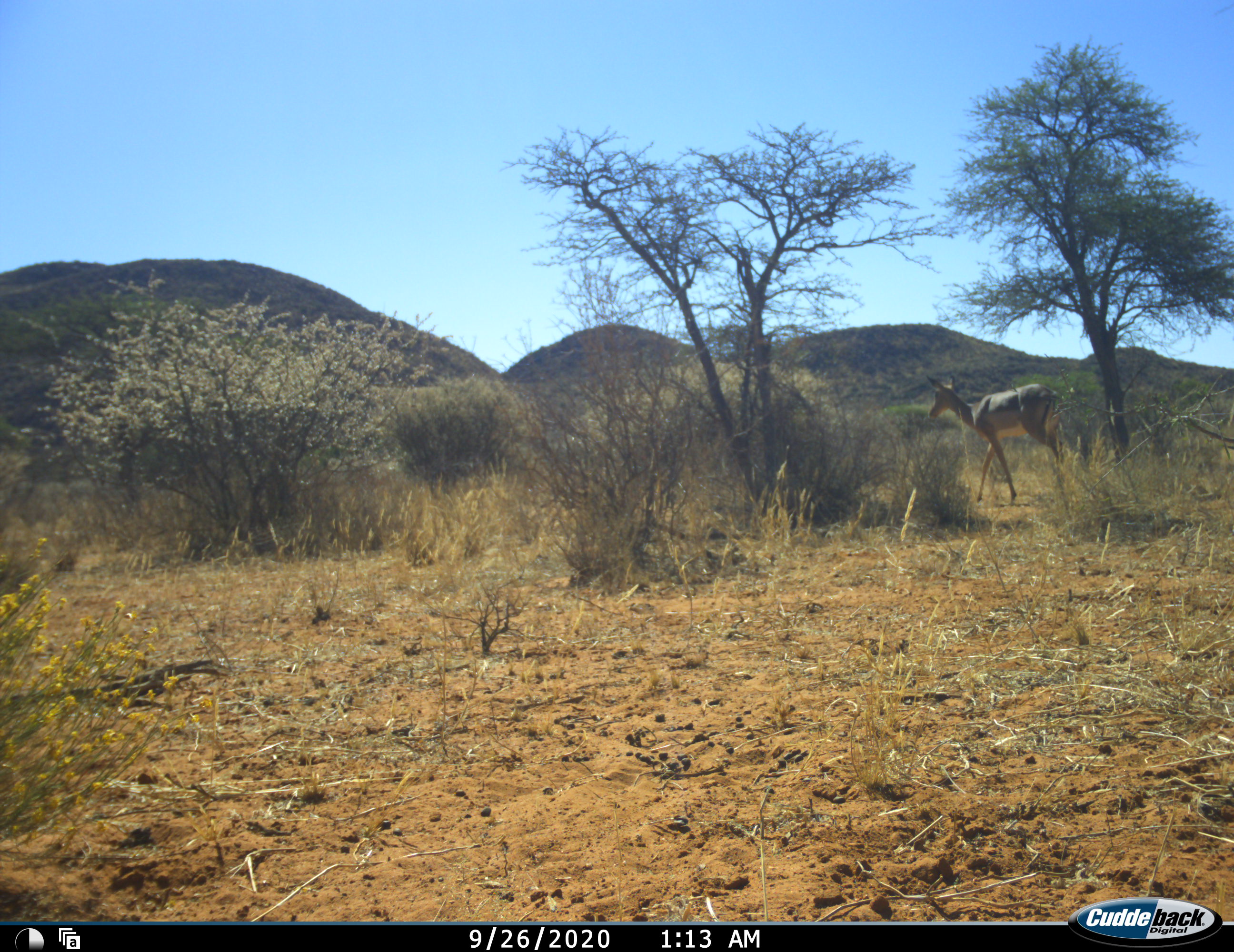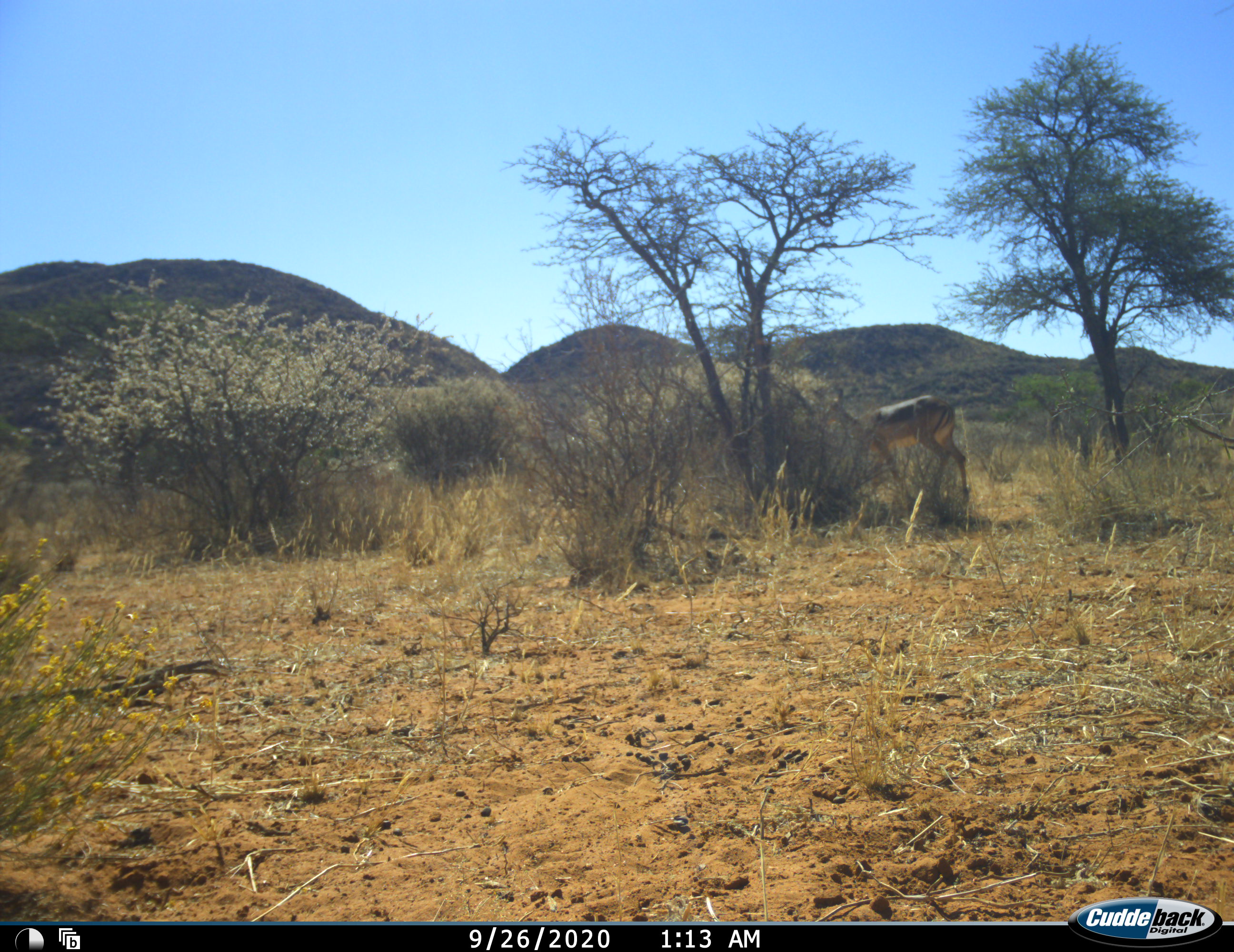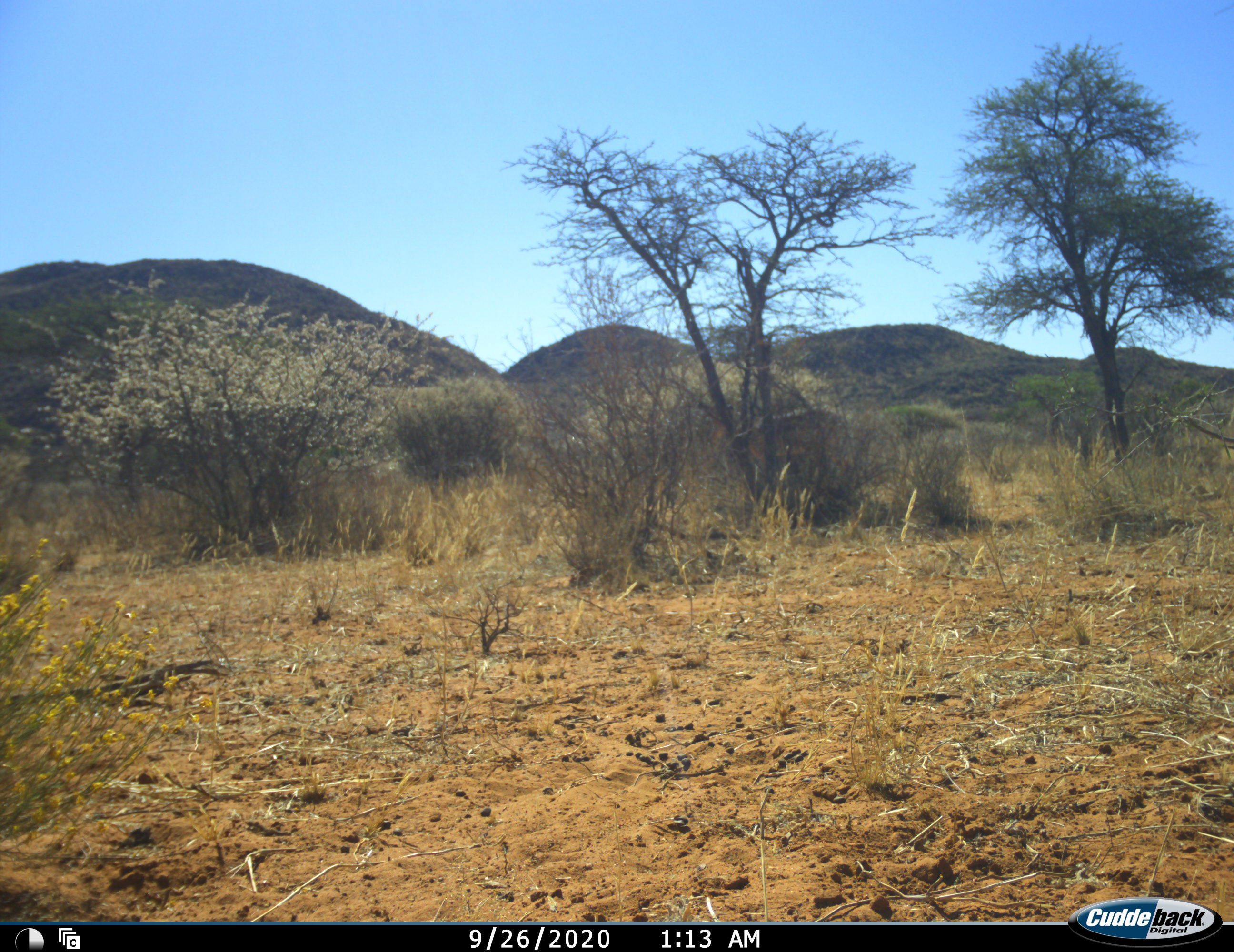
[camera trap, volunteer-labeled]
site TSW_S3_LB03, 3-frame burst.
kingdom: Animalia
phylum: Chordata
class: Mammalia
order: Artiodactyla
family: Bovidae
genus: Aepyceros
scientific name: Aepyceros melampus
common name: impala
Impala (Aepyceros melampus), count 1. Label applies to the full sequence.